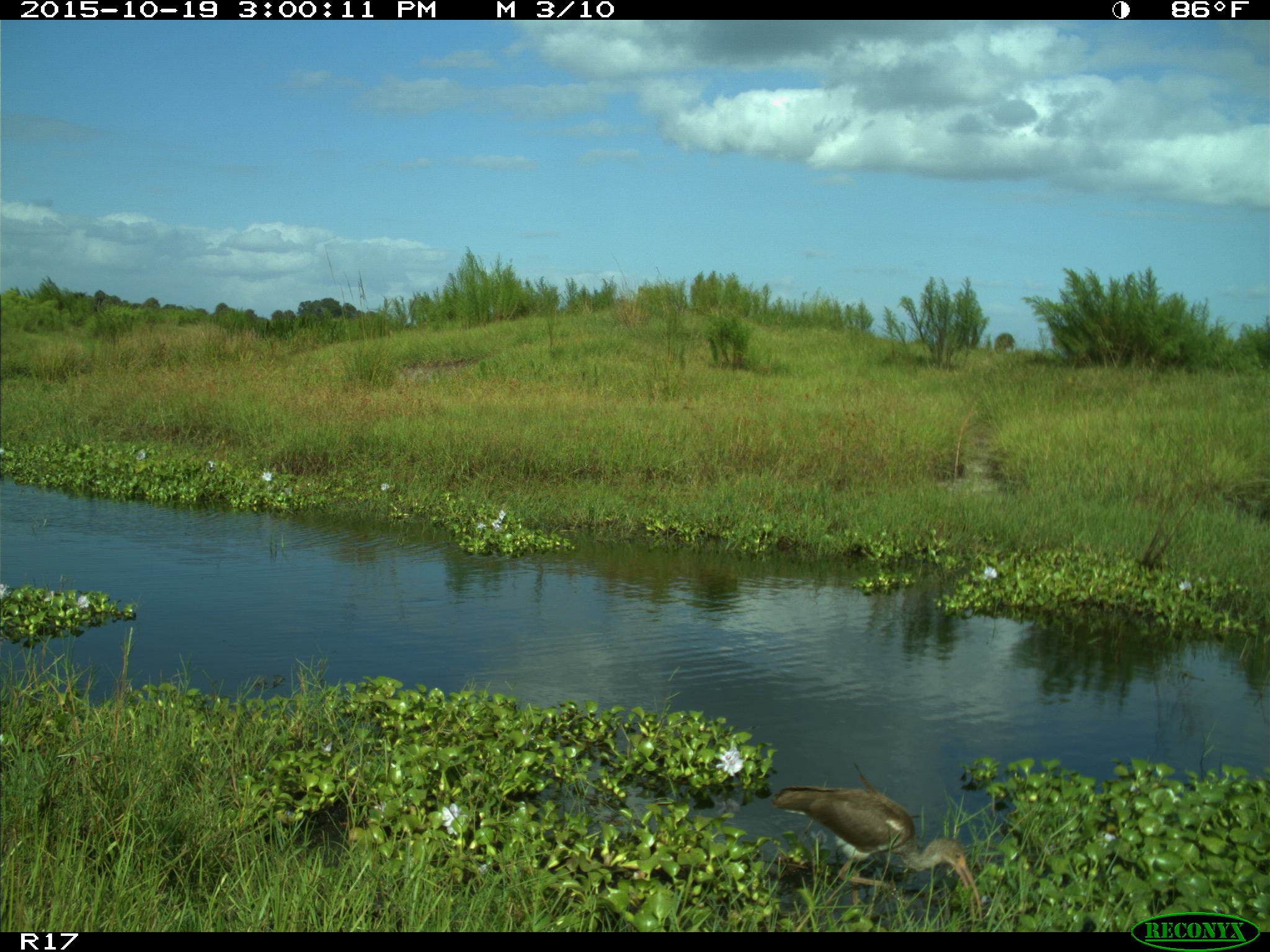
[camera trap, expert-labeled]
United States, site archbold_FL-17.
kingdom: Animalia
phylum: Chordata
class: Aves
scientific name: Aves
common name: birds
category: unidentified bird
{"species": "unidentified bird (birds) (Aves)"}